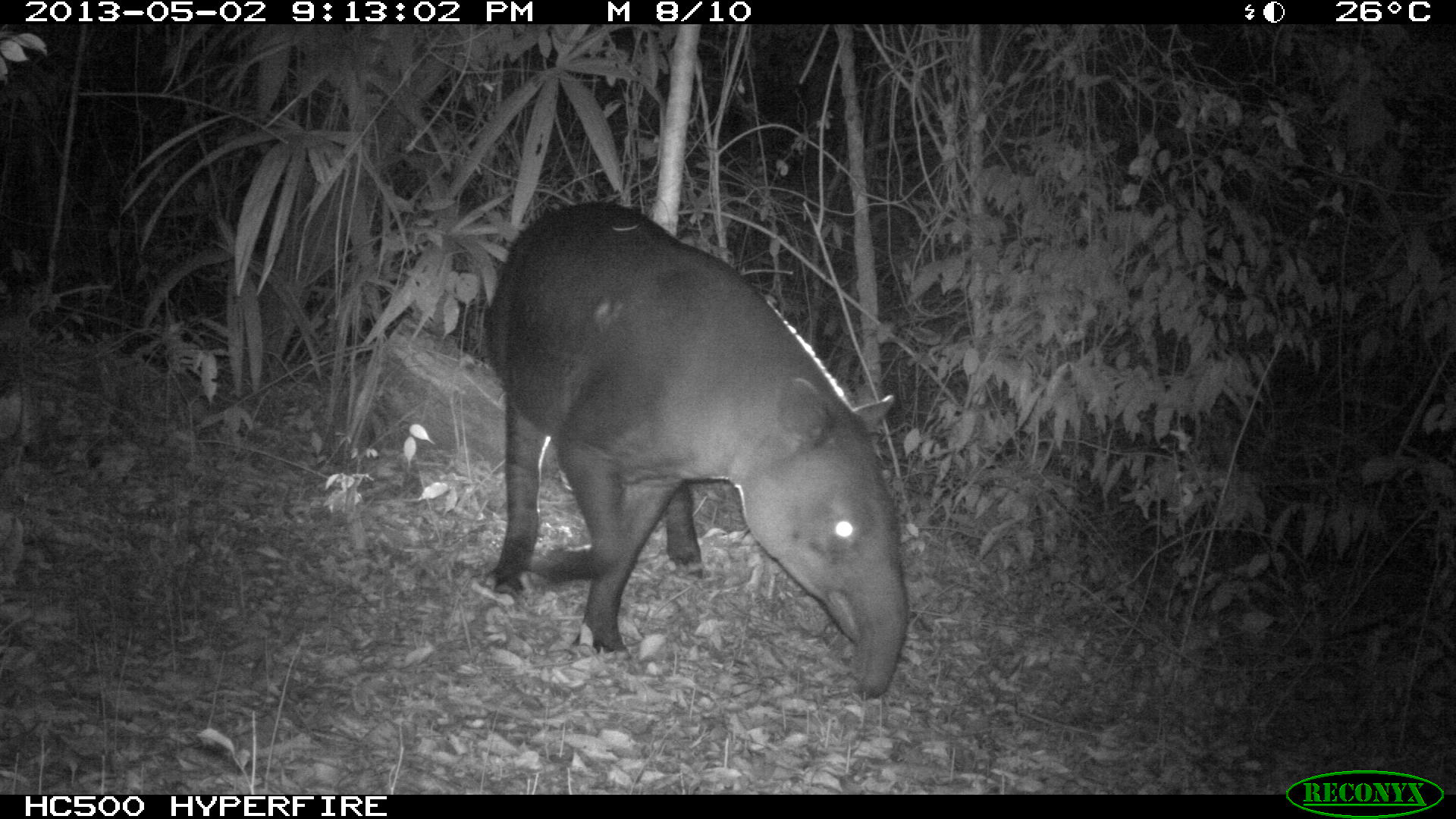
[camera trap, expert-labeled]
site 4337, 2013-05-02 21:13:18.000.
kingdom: Animalia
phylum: Chordata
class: Mammalia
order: Perissodactyla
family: Tapiridae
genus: Tapirus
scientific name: Tapirus bairdii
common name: baird's tapir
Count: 1.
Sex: male.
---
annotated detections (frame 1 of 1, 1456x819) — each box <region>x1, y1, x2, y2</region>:
tapirus bairdii: <region>483, 201, 904, 697</region>